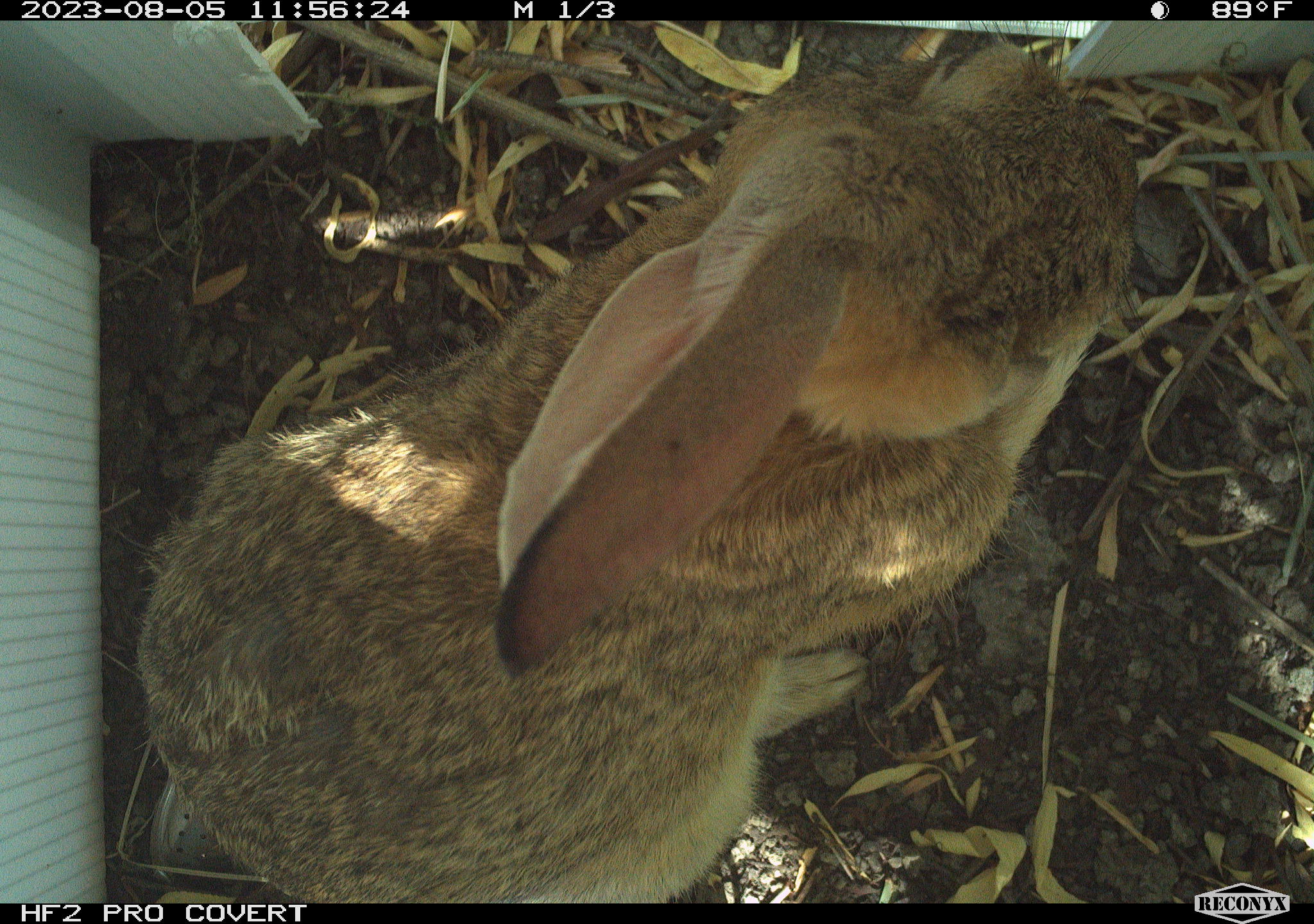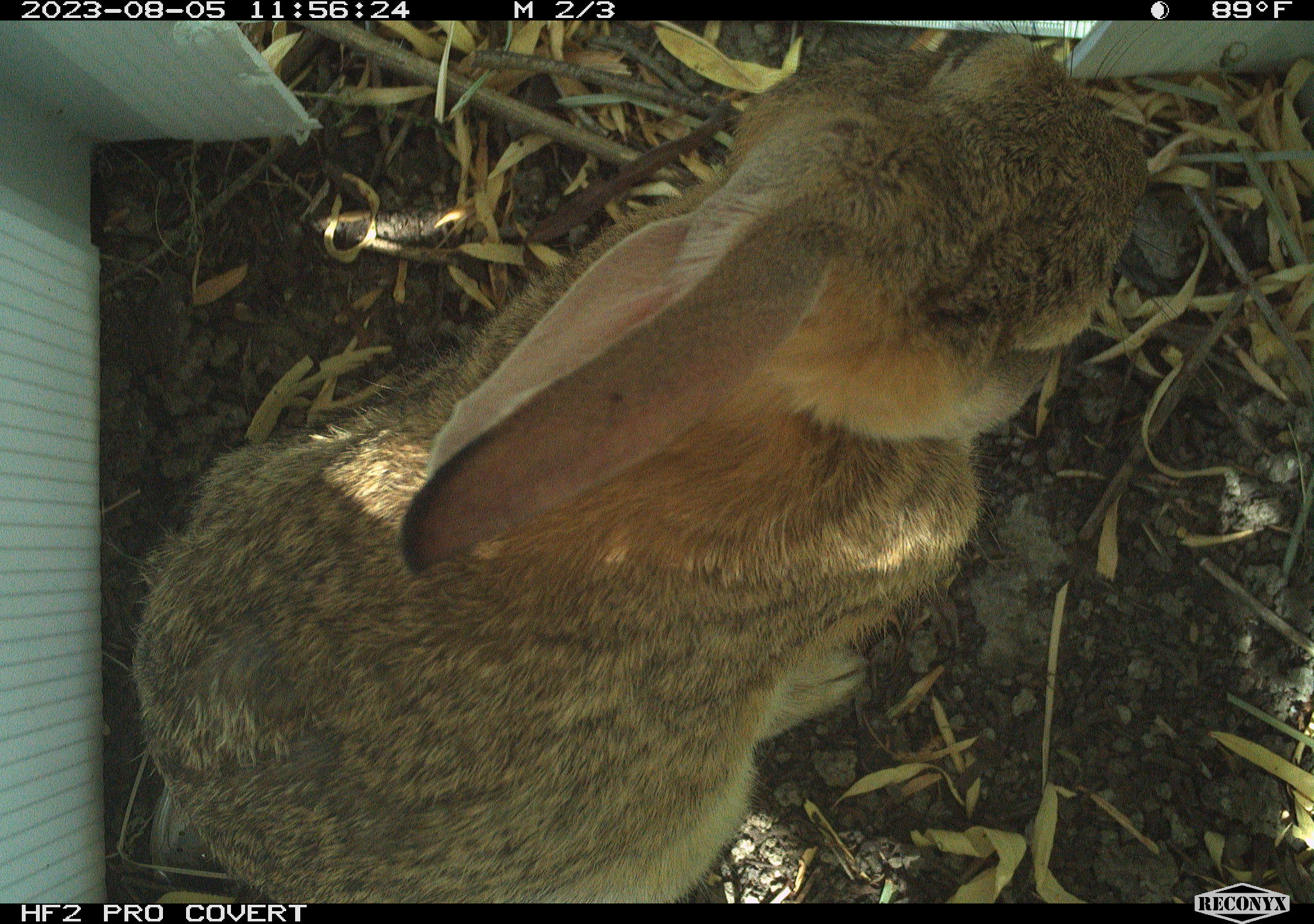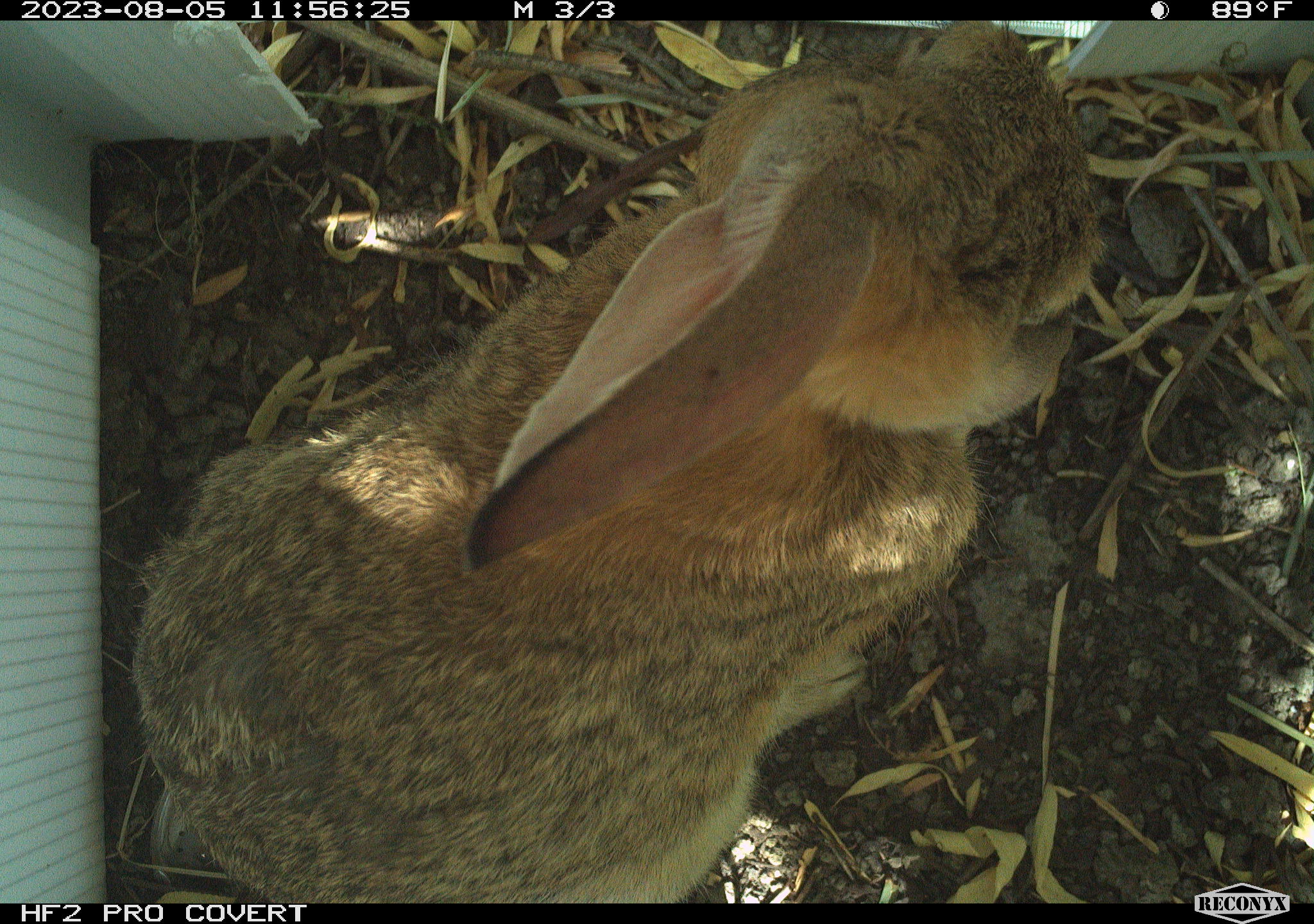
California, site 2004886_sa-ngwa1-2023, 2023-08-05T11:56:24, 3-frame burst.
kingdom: Animalia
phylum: Chordata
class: Mammalia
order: Lagomorpha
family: Leporidae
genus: Sylvilagus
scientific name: Sylvilagus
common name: cottontail rabbits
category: sylvilagus species